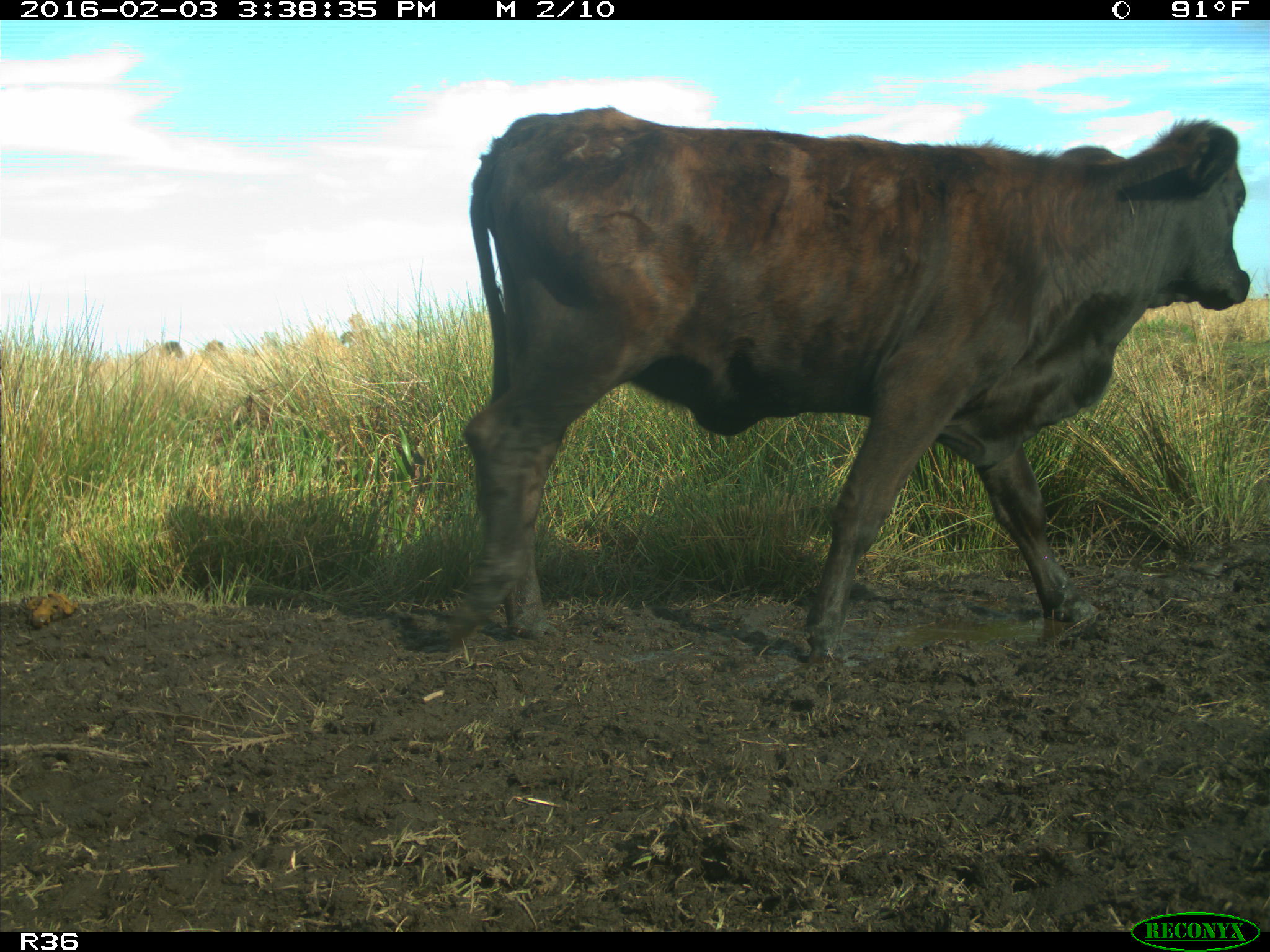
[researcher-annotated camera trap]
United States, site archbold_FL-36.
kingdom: Animalia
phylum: Chordata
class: Mammalia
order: Artiodactyla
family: Bovidae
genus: Bos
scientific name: Bos taurus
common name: domestic cow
Bos taurus (domestic cow).